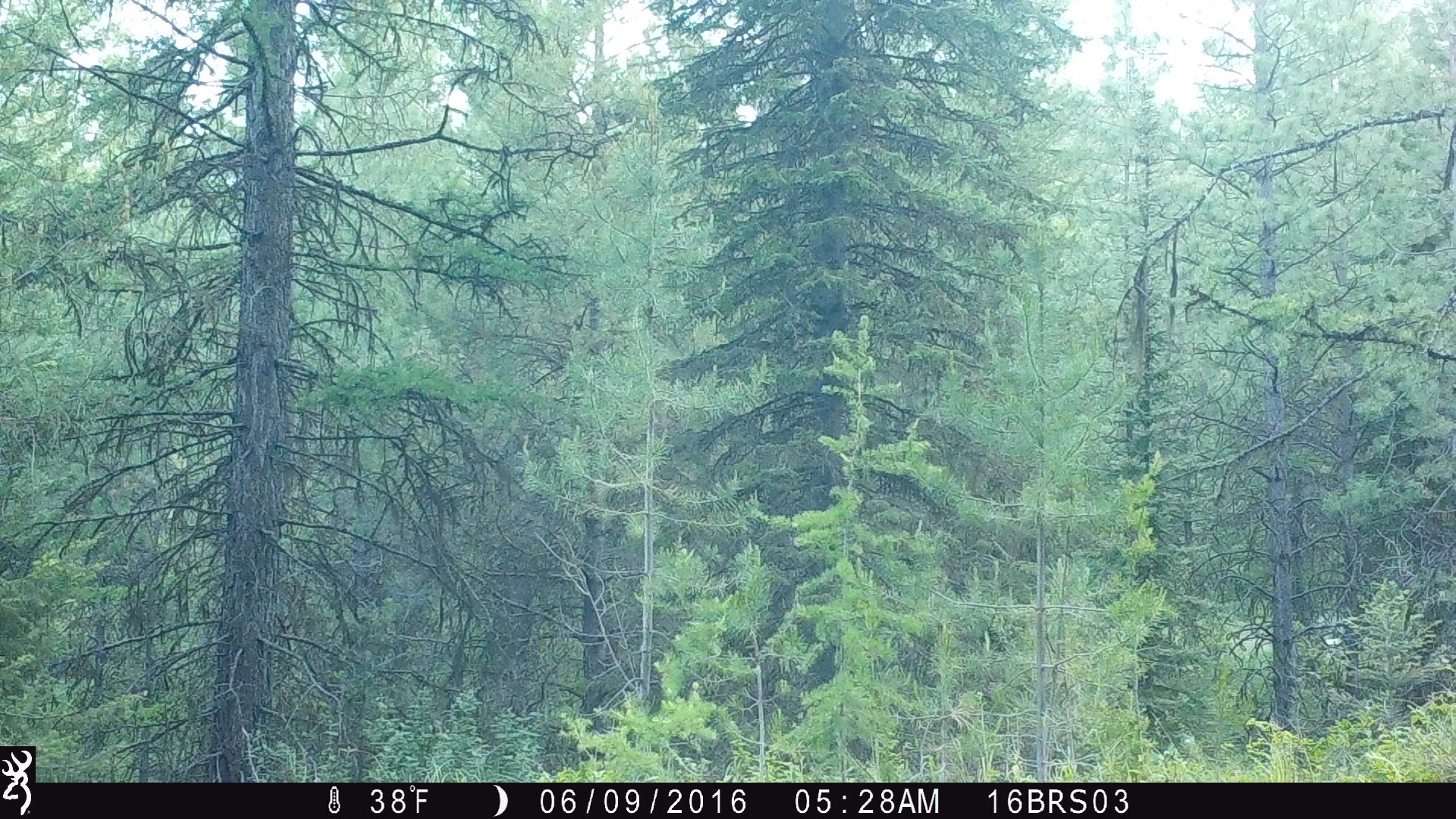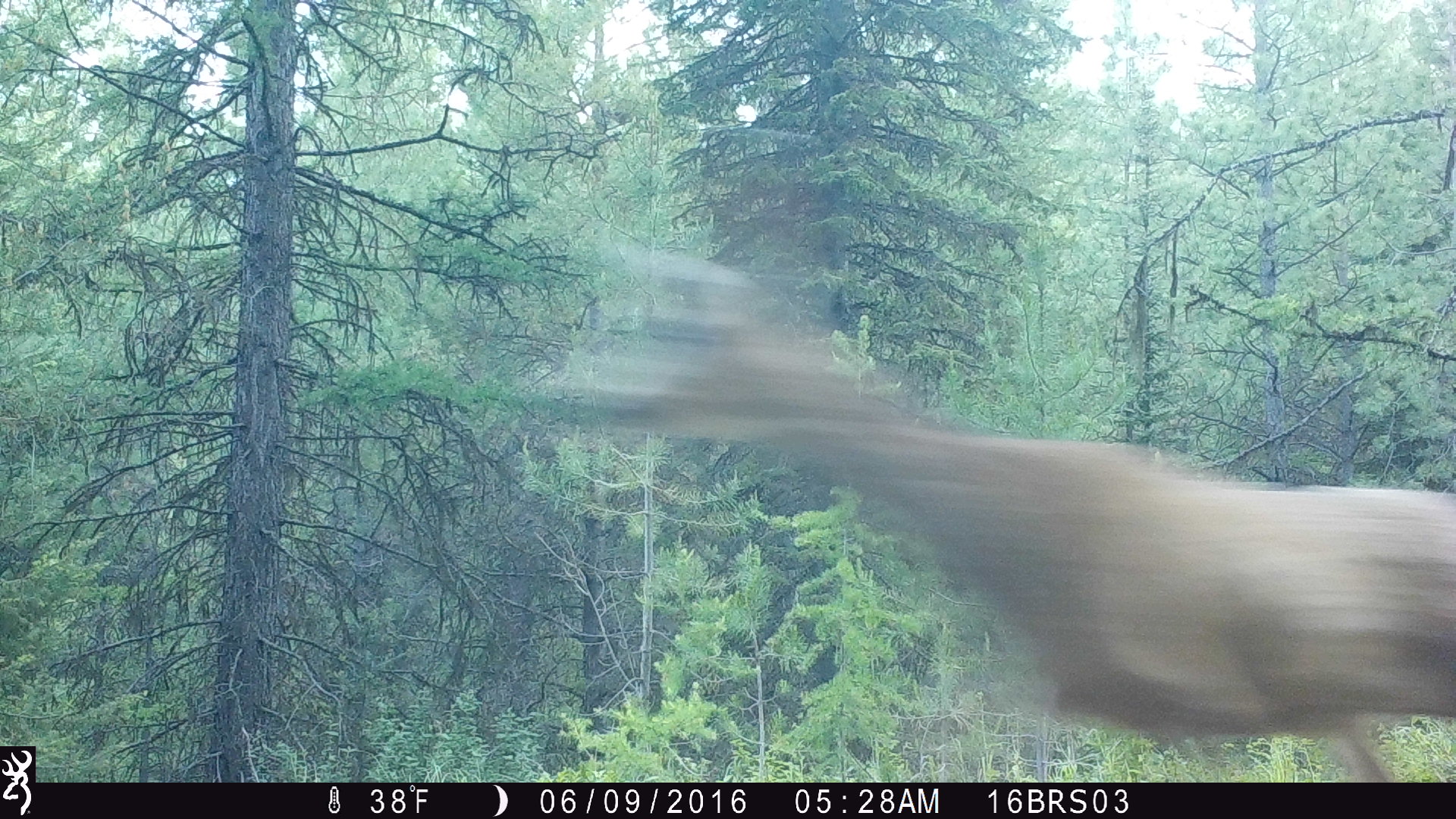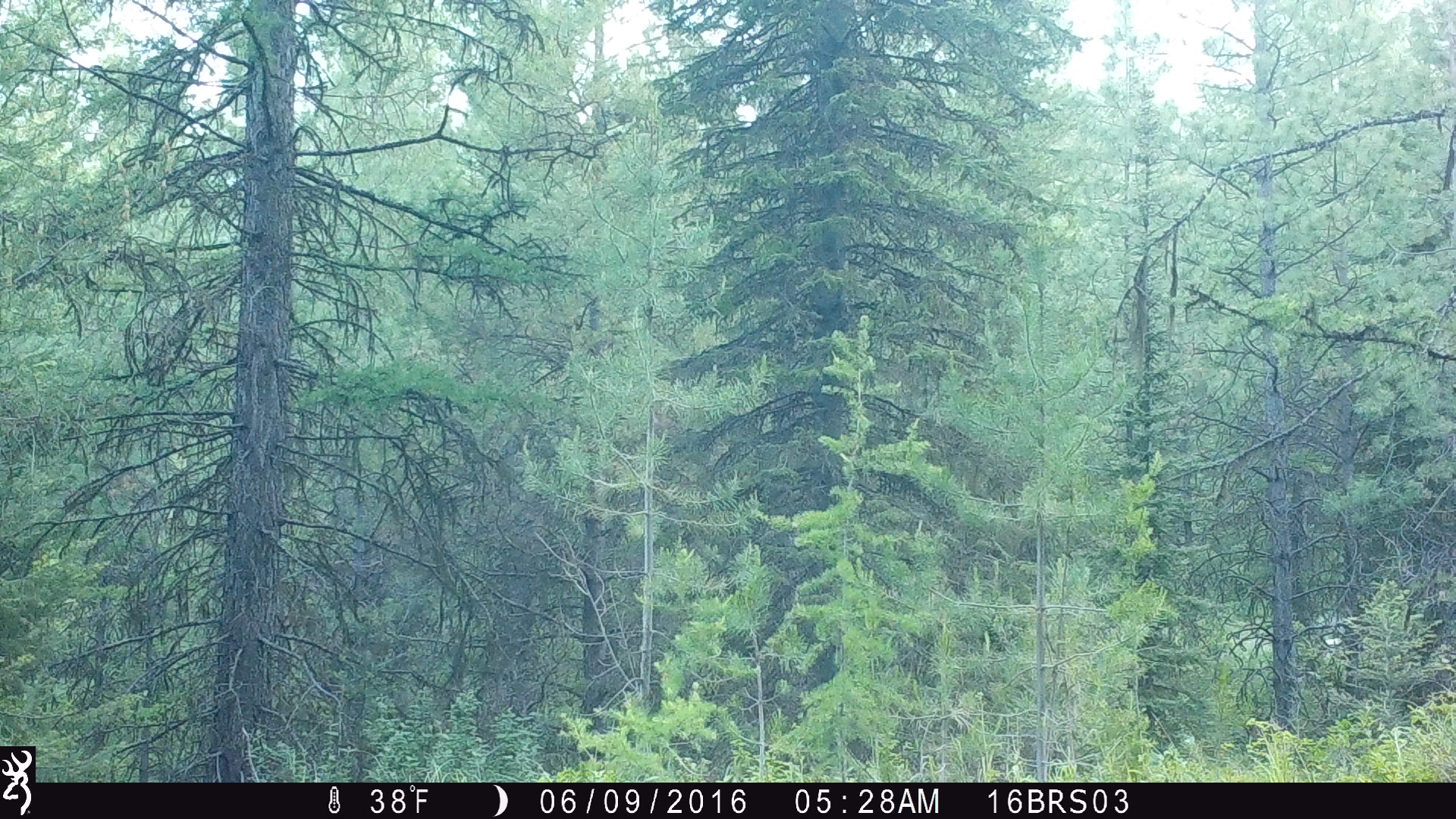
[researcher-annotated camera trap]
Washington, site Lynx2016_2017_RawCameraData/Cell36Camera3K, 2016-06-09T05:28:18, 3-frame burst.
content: unidentified animal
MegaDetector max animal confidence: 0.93